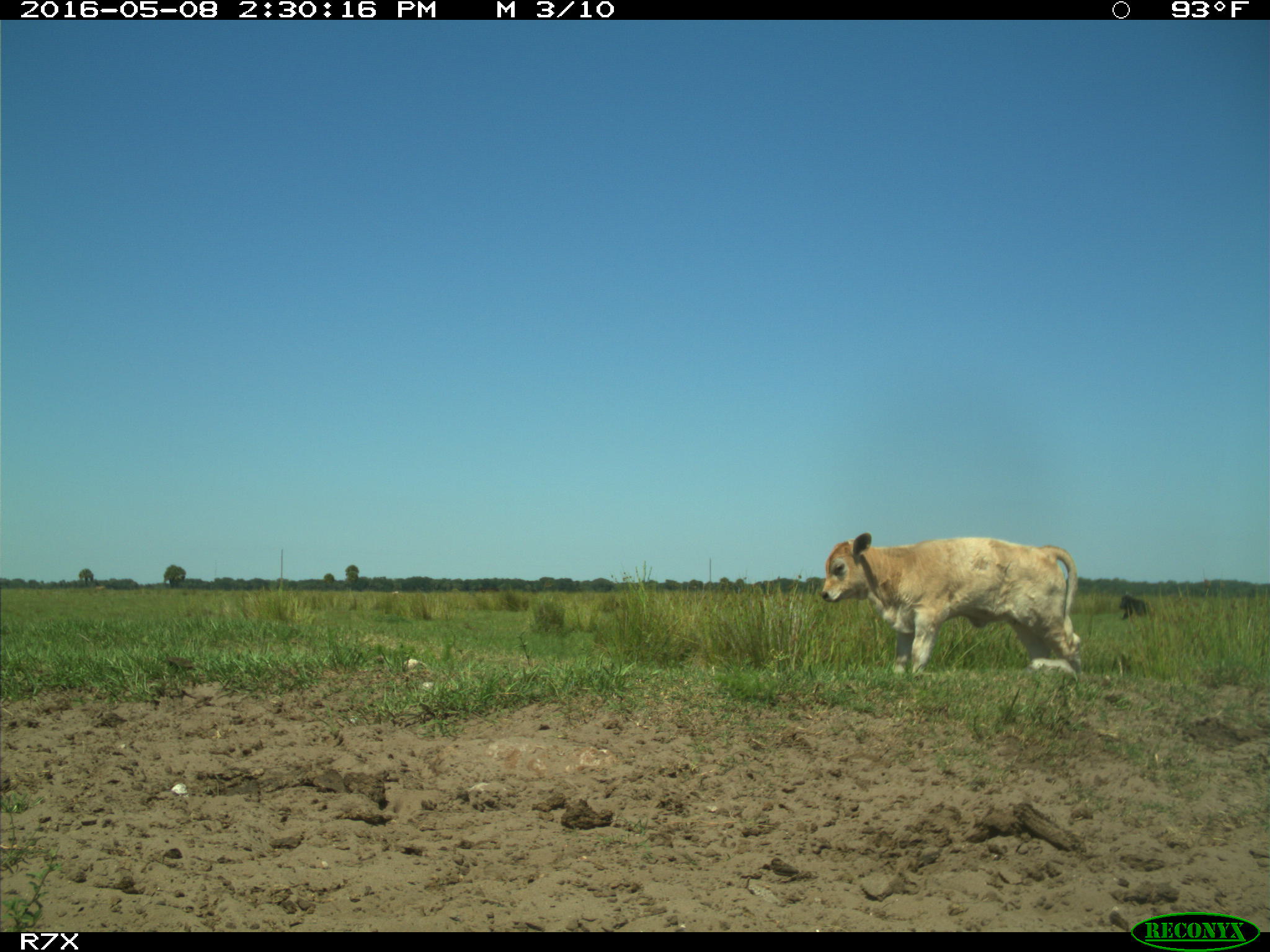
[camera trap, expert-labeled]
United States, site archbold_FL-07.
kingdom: Animalia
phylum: Chordata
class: Mammalia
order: Artiodactyla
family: Bovidae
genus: Bos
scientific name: Bos taurus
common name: domestic cow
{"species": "Bos taurus (domestic cow)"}